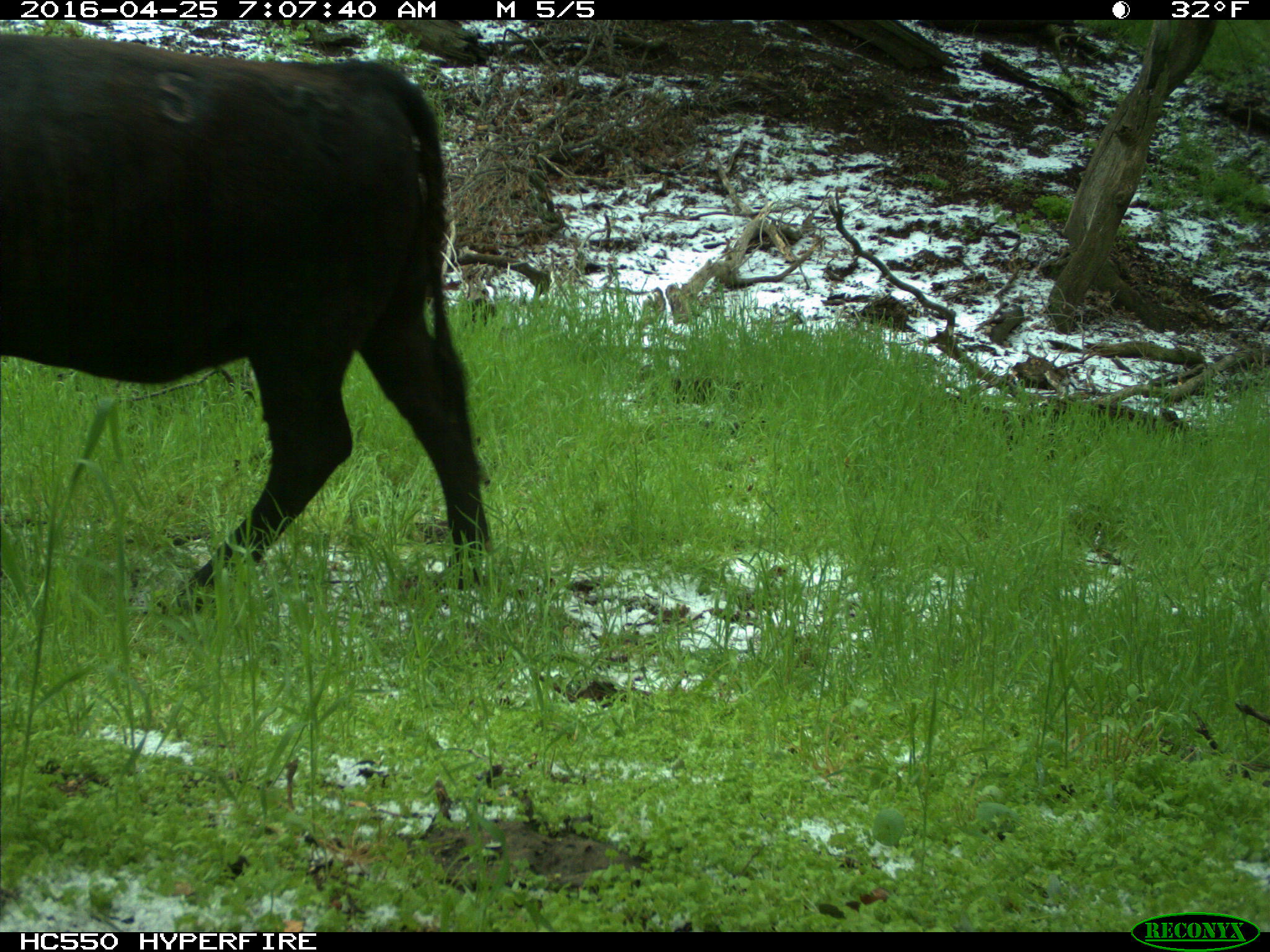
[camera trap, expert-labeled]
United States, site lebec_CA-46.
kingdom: Animalia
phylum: Chordata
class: Mammalia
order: Artiodactyla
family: Bovidae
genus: Bos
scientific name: Bos taurus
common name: domestic cow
Bos taurus (domestic cow).